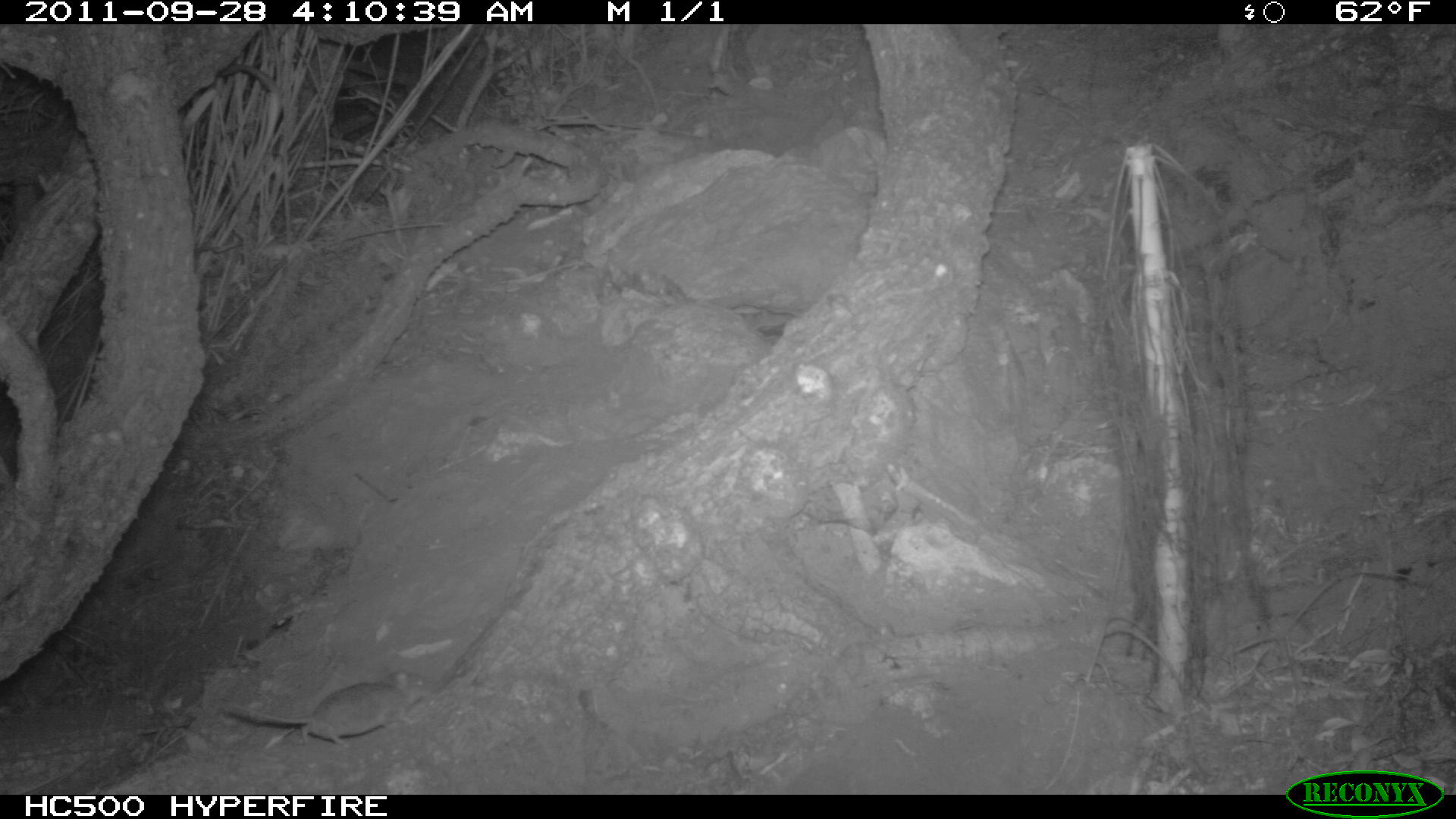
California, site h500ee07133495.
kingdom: Animalia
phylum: Chordata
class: Mammalia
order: Rodentia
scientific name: Rodentia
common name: rodent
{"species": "rodent (Rodentia)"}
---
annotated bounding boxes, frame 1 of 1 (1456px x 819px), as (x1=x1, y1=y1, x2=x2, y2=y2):
rodent: (x1=234, y1=670, x2=433, y2=748)